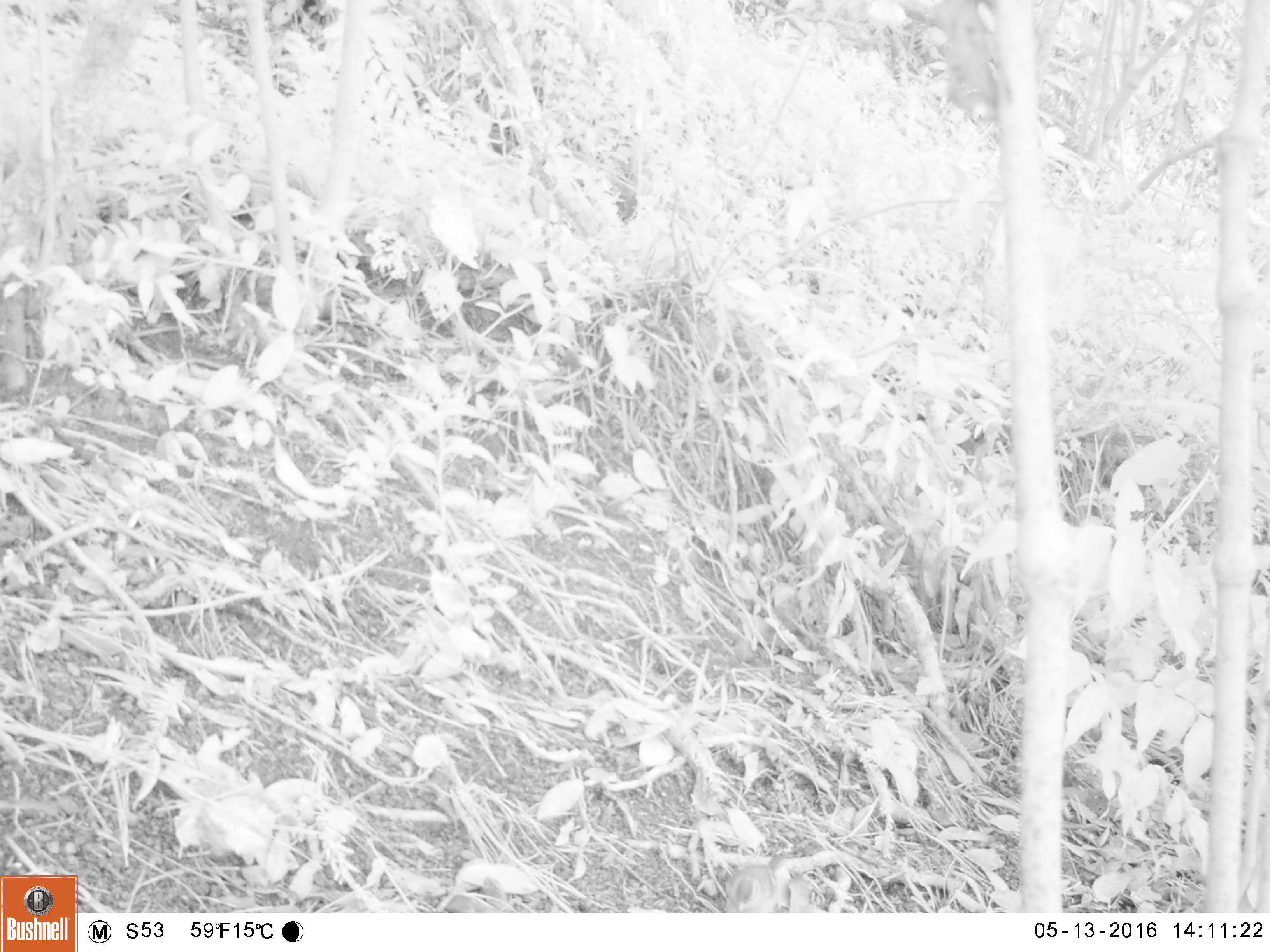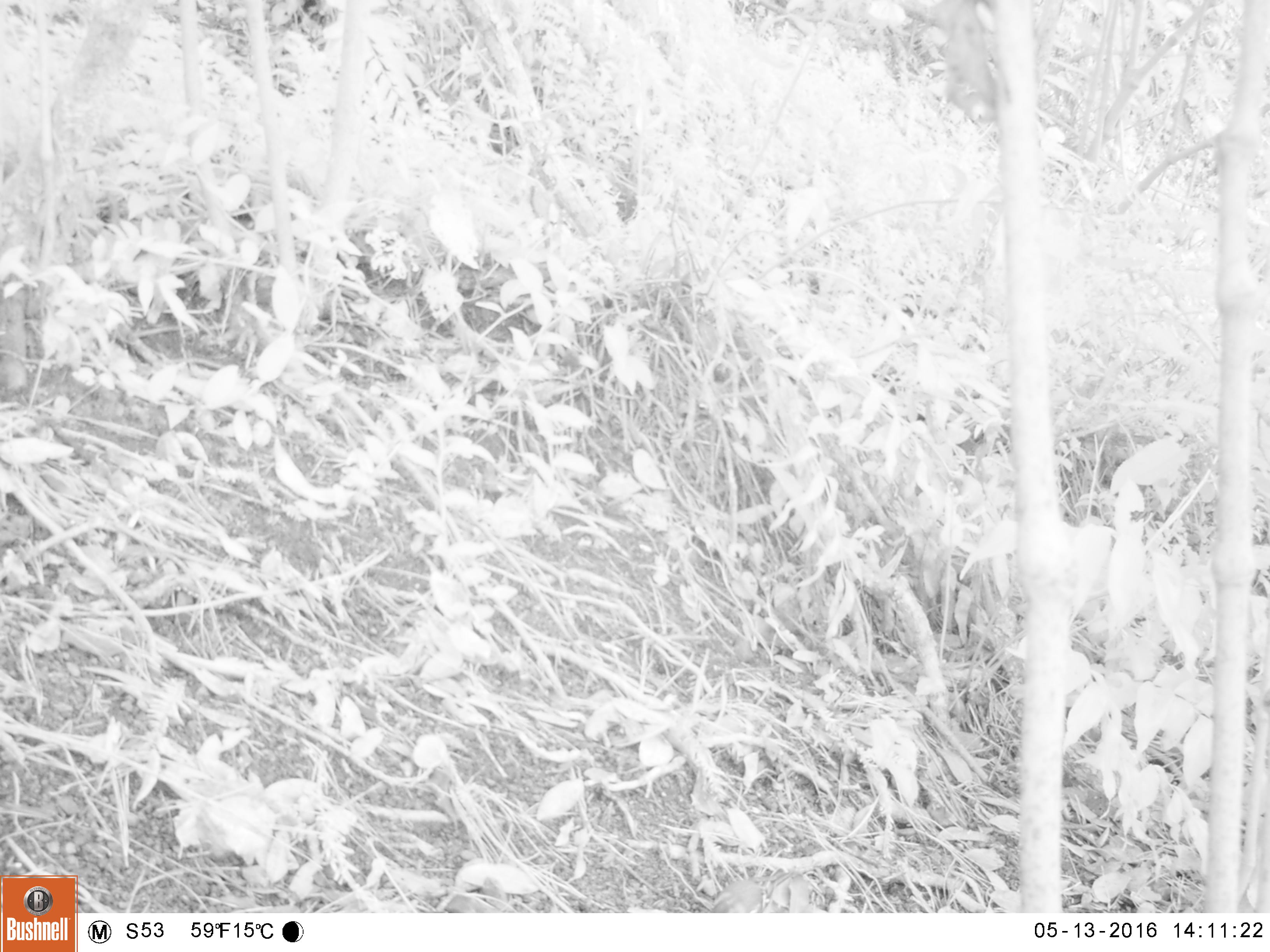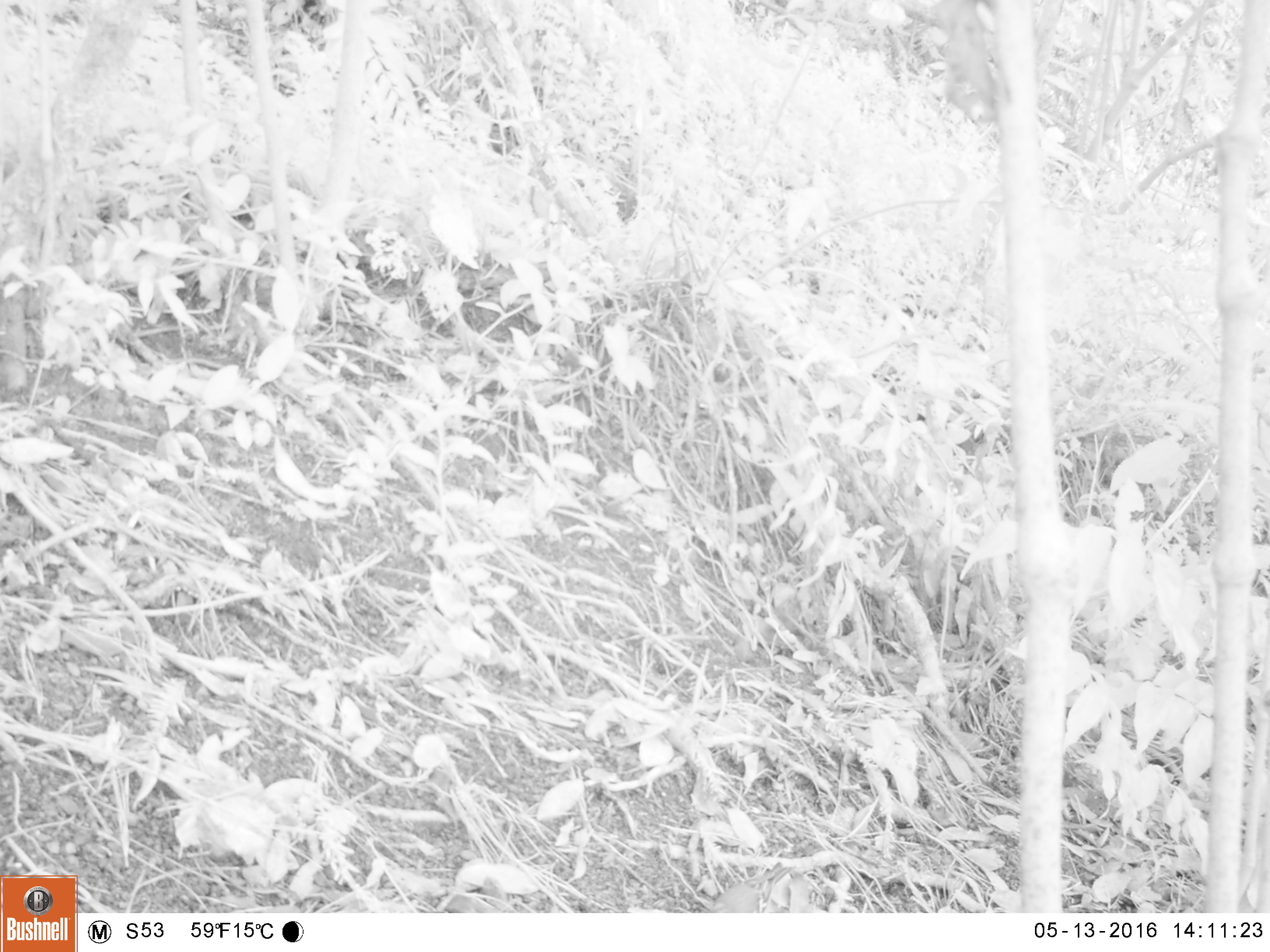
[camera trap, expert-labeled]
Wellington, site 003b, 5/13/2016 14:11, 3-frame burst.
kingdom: Animalia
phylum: Chordata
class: Aves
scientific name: Aves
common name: bird